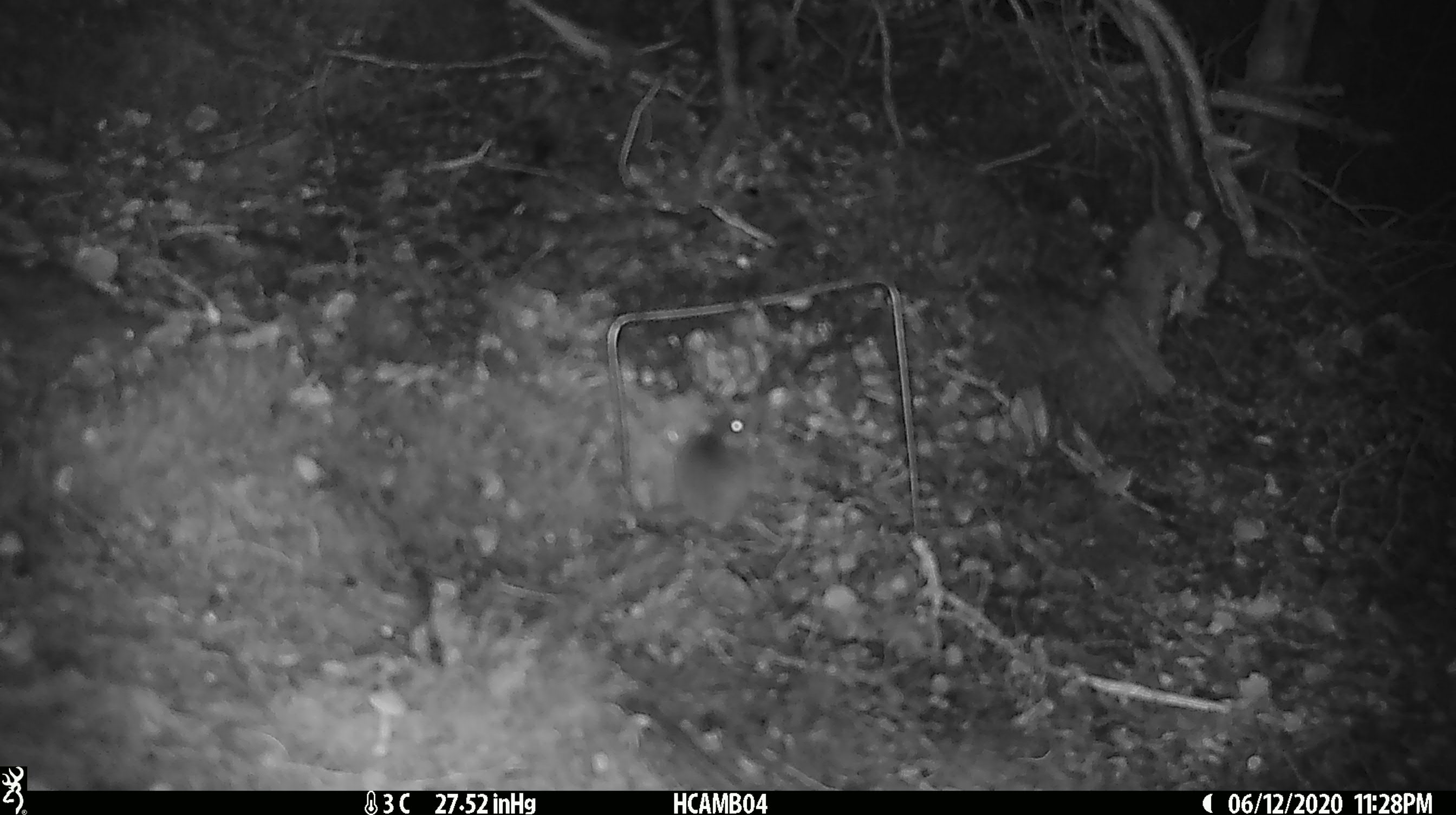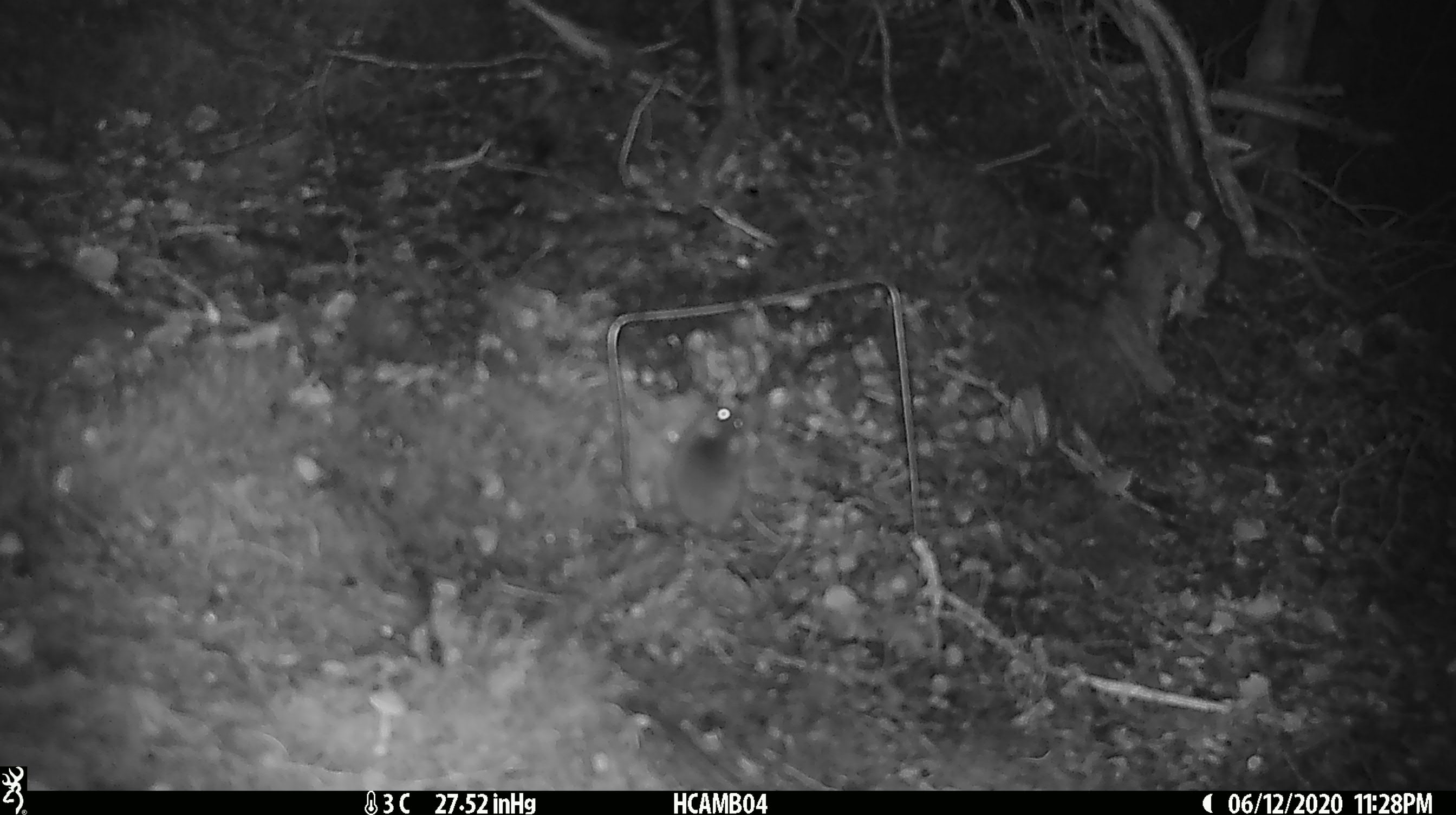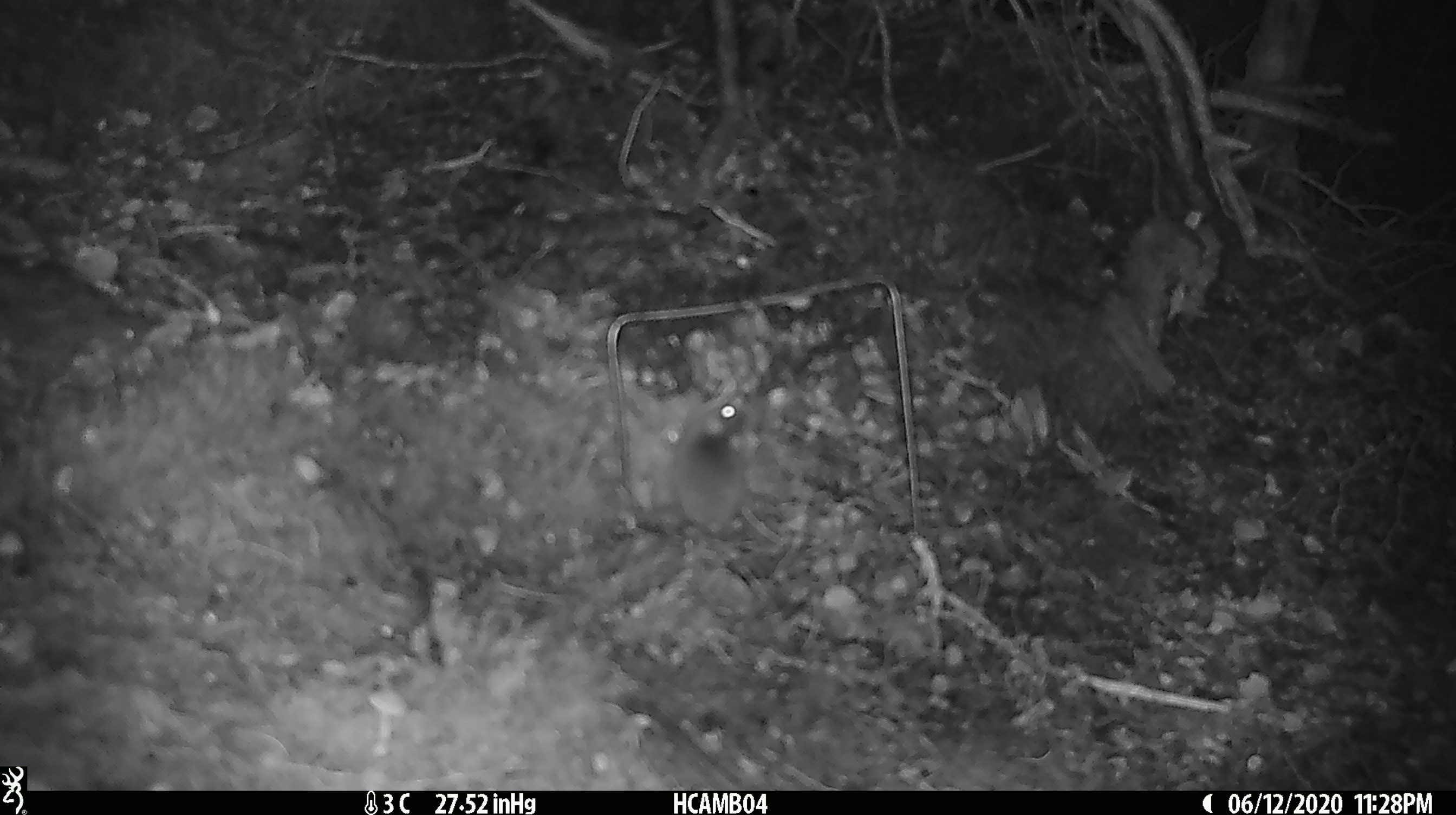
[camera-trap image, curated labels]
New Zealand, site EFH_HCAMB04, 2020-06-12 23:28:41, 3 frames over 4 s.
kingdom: Animalia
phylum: Chordata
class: Mammalia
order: Rodentia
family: Muridae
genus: Mus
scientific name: Mus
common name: mouse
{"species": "mouse (Mus)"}